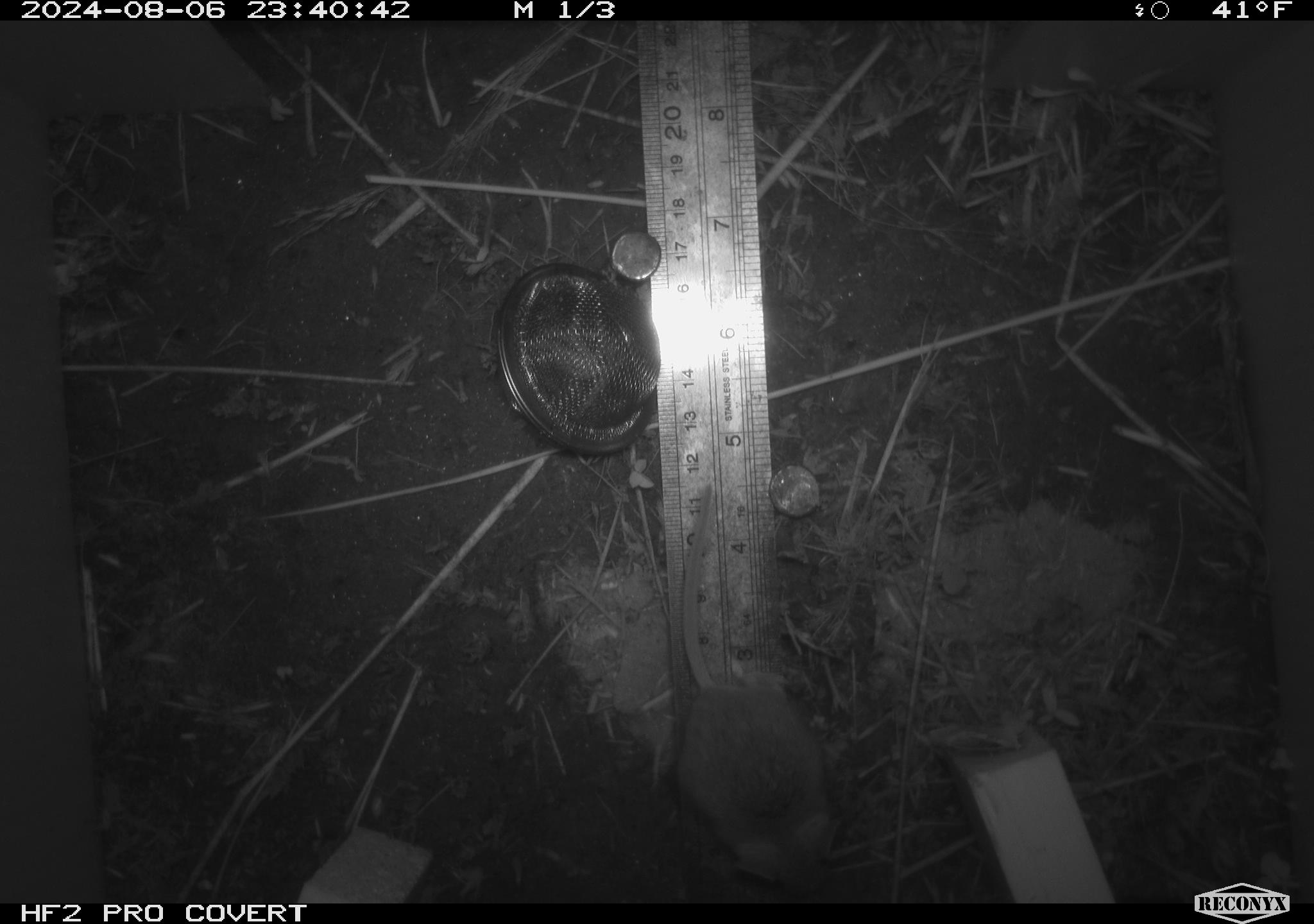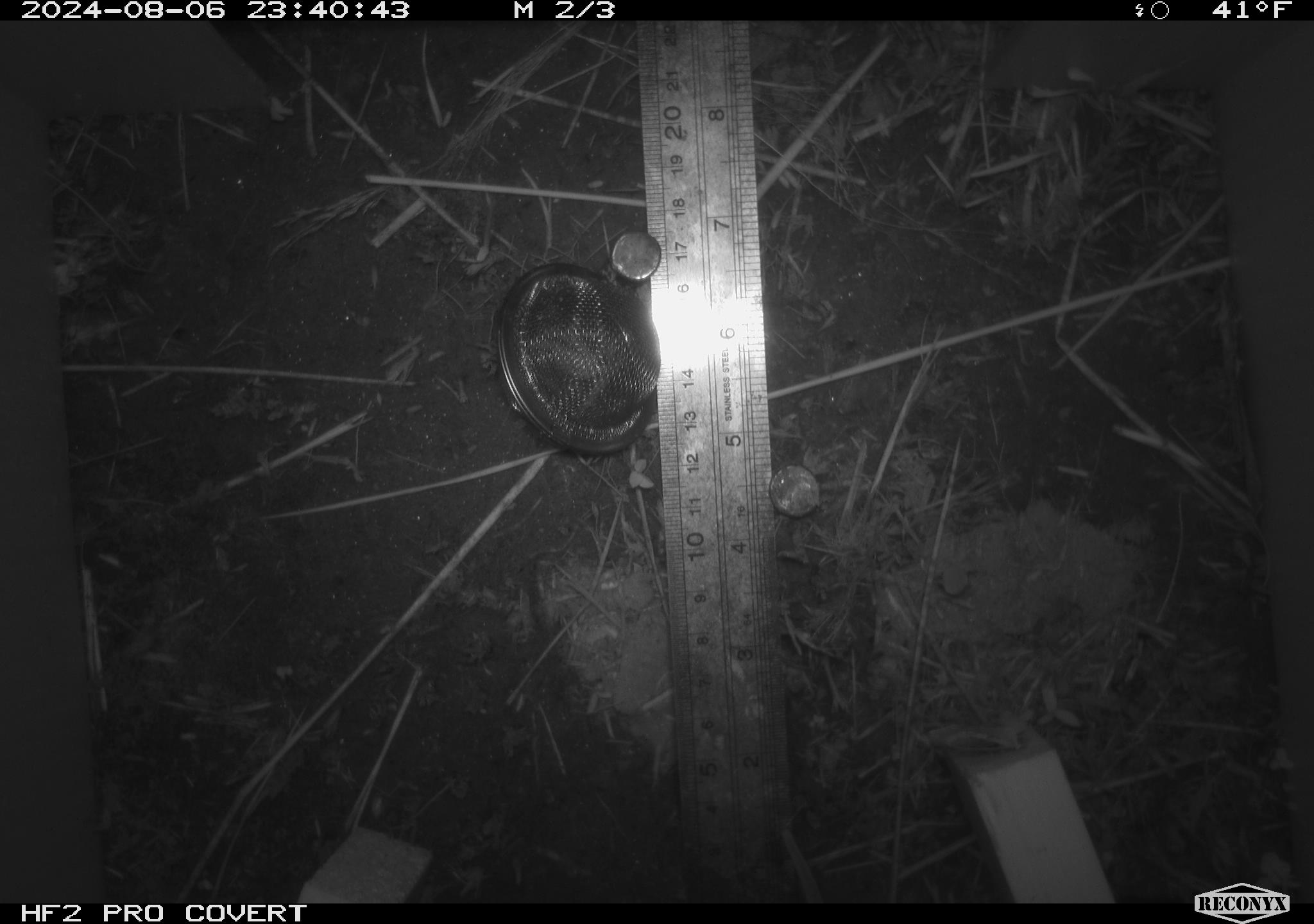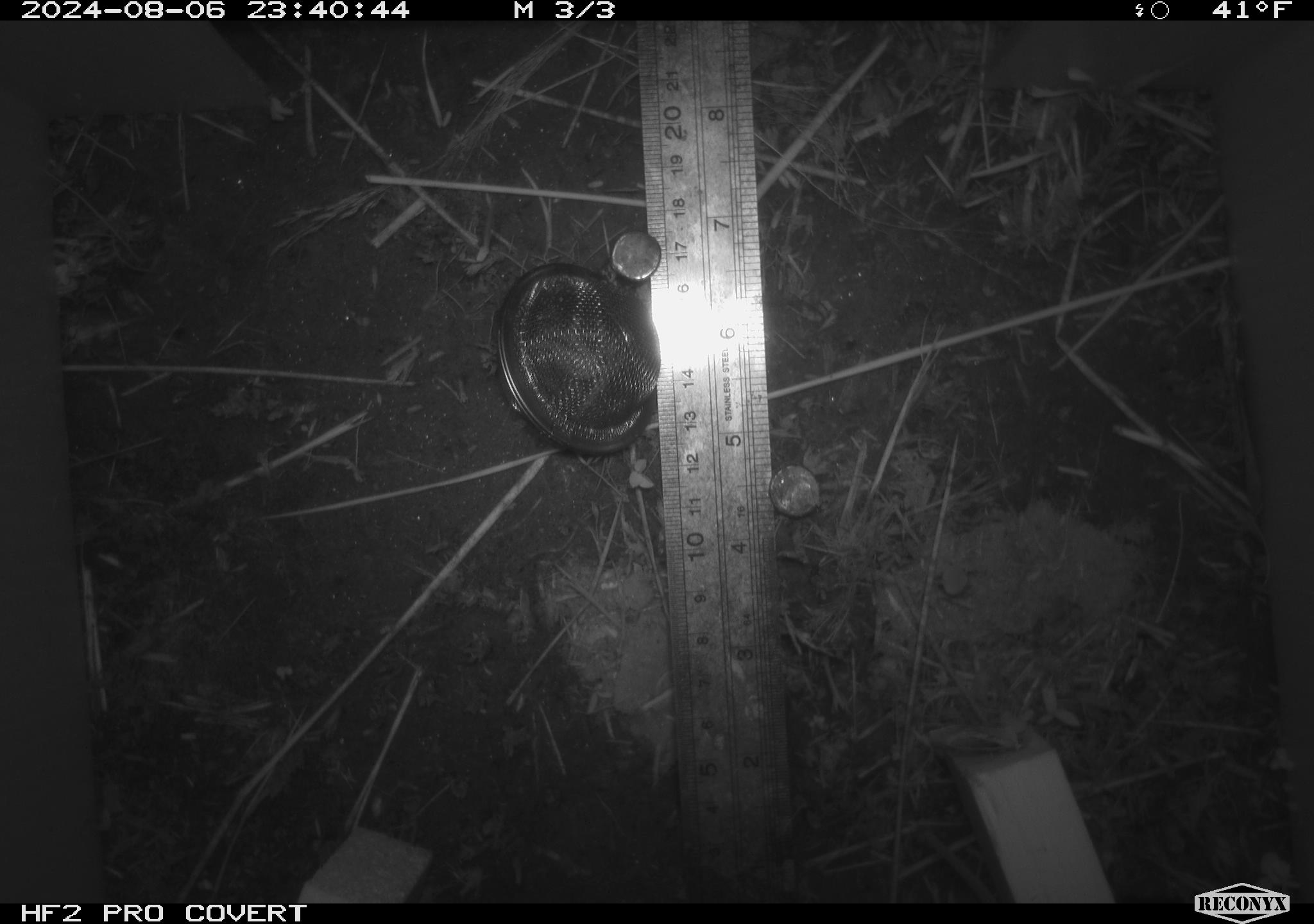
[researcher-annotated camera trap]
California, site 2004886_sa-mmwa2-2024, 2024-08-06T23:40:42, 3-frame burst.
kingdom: Animalia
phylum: Chordata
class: Mammalia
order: Rodentia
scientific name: Rodentia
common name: mouse species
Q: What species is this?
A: Mouse species (Rodentia).